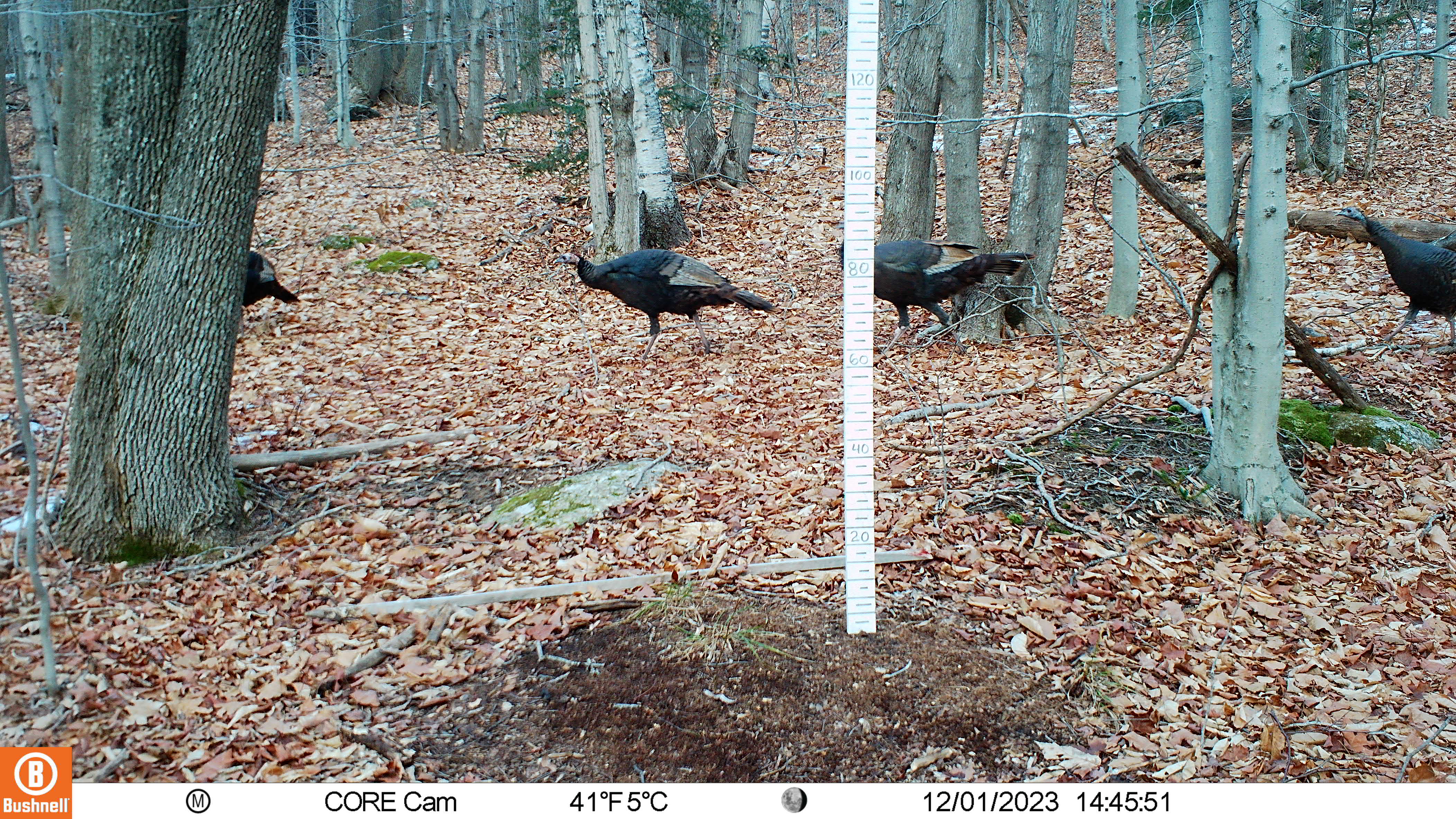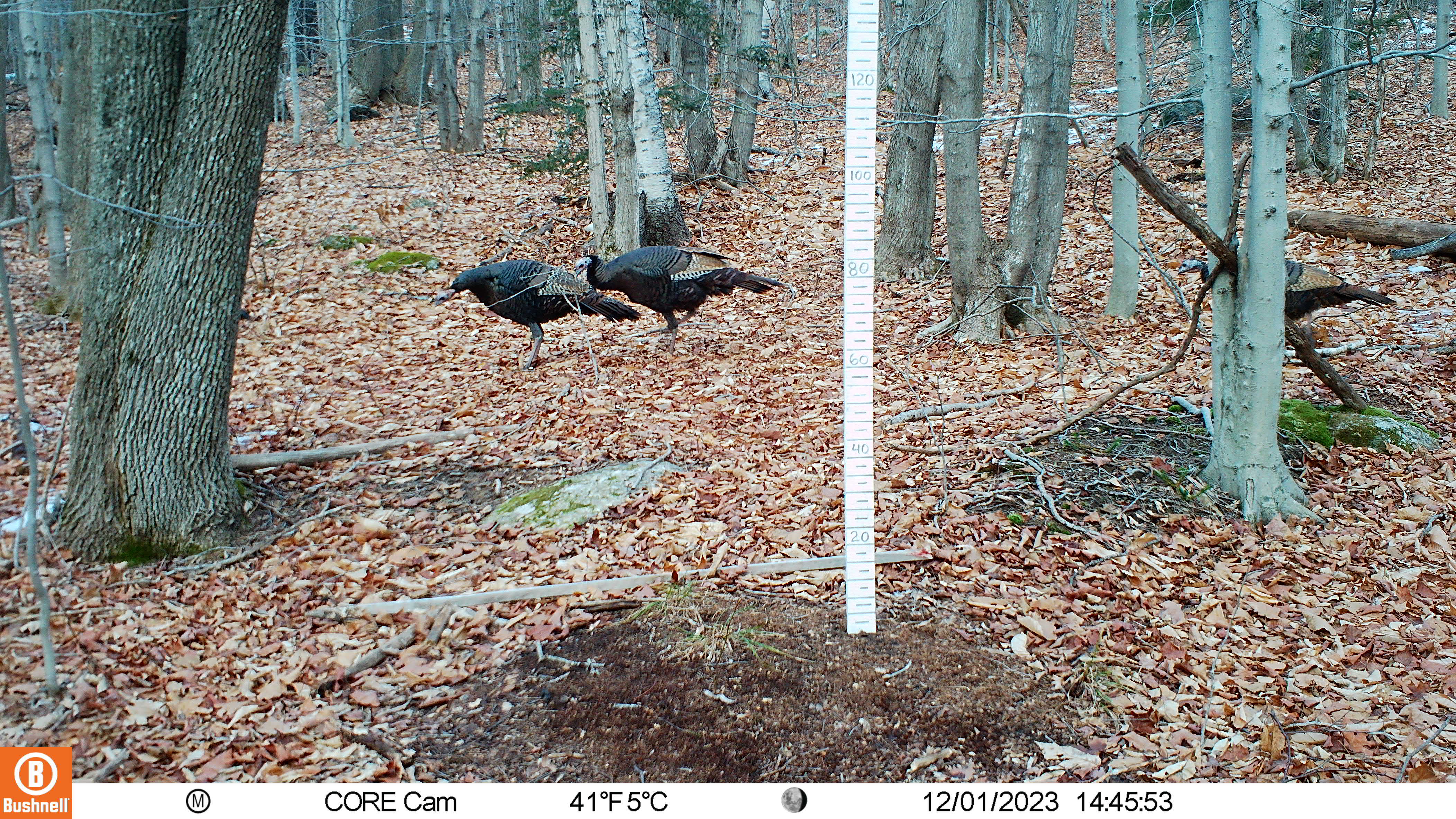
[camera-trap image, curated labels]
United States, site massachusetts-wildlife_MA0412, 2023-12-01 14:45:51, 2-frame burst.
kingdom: Animalia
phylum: Chordata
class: Aves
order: Galliformes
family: Phasianidae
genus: Meleagris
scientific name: Meleagris gallopavo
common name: wild turkey